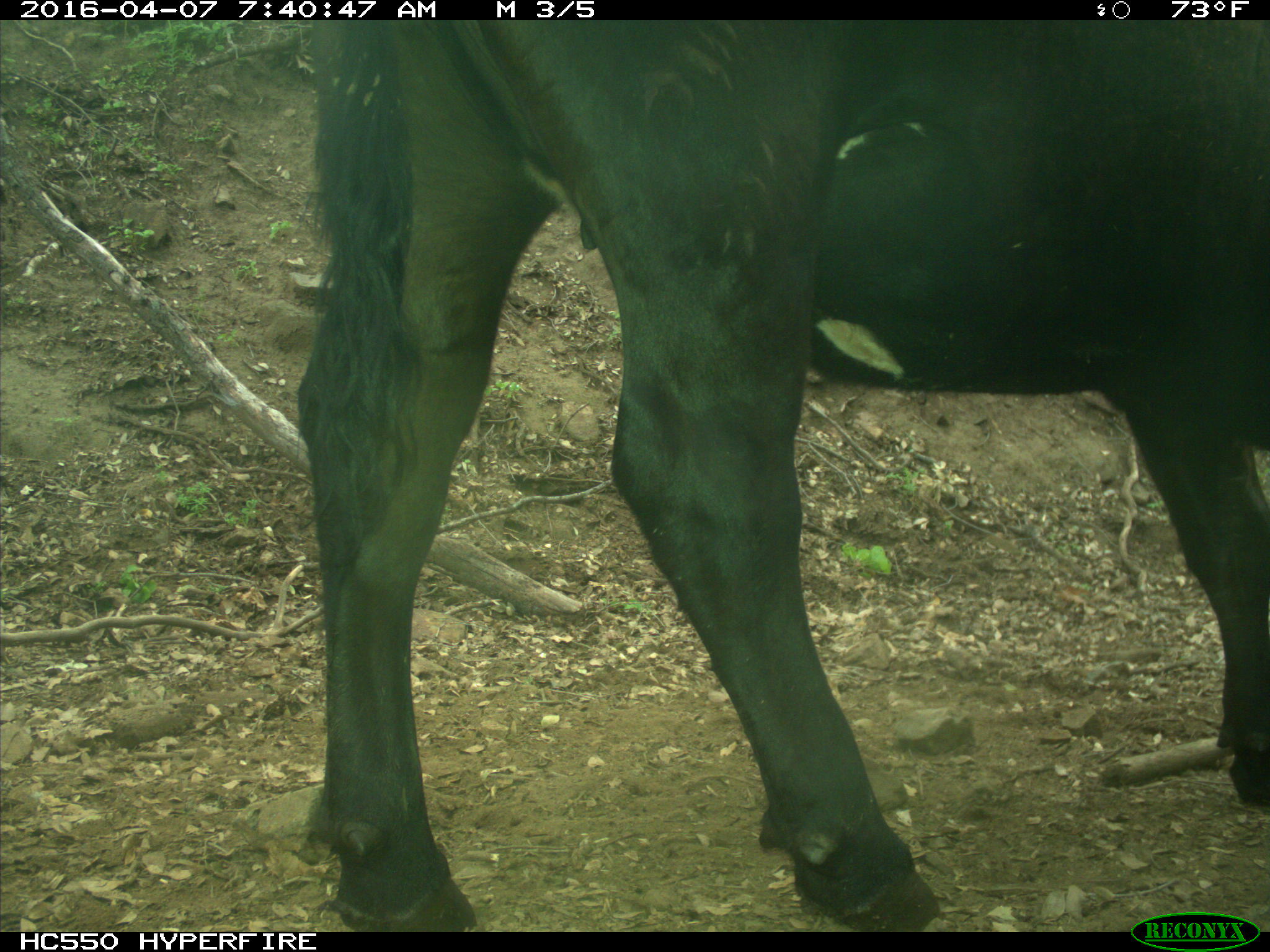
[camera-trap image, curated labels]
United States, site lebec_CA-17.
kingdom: Animalia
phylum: Chordata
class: Mammalia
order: Artiodactyla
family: Bovidae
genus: Bos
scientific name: Bos taurus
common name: domestic cow